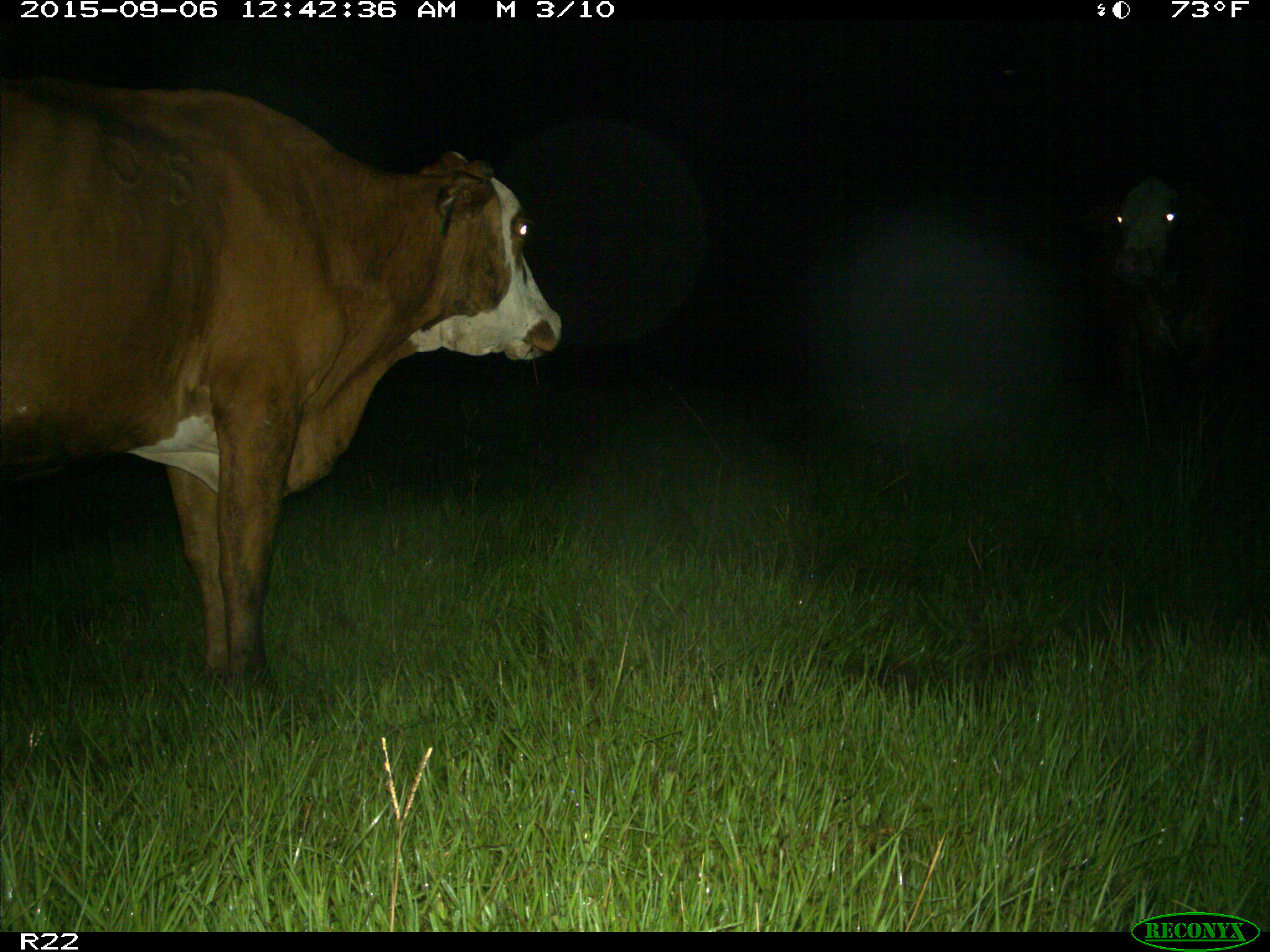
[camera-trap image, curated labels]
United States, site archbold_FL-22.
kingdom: Animalia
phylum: Chordata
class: Mammalia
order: Artiodactyla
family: Bovidae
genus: Bos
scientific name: Bos taurus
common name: domestic cow